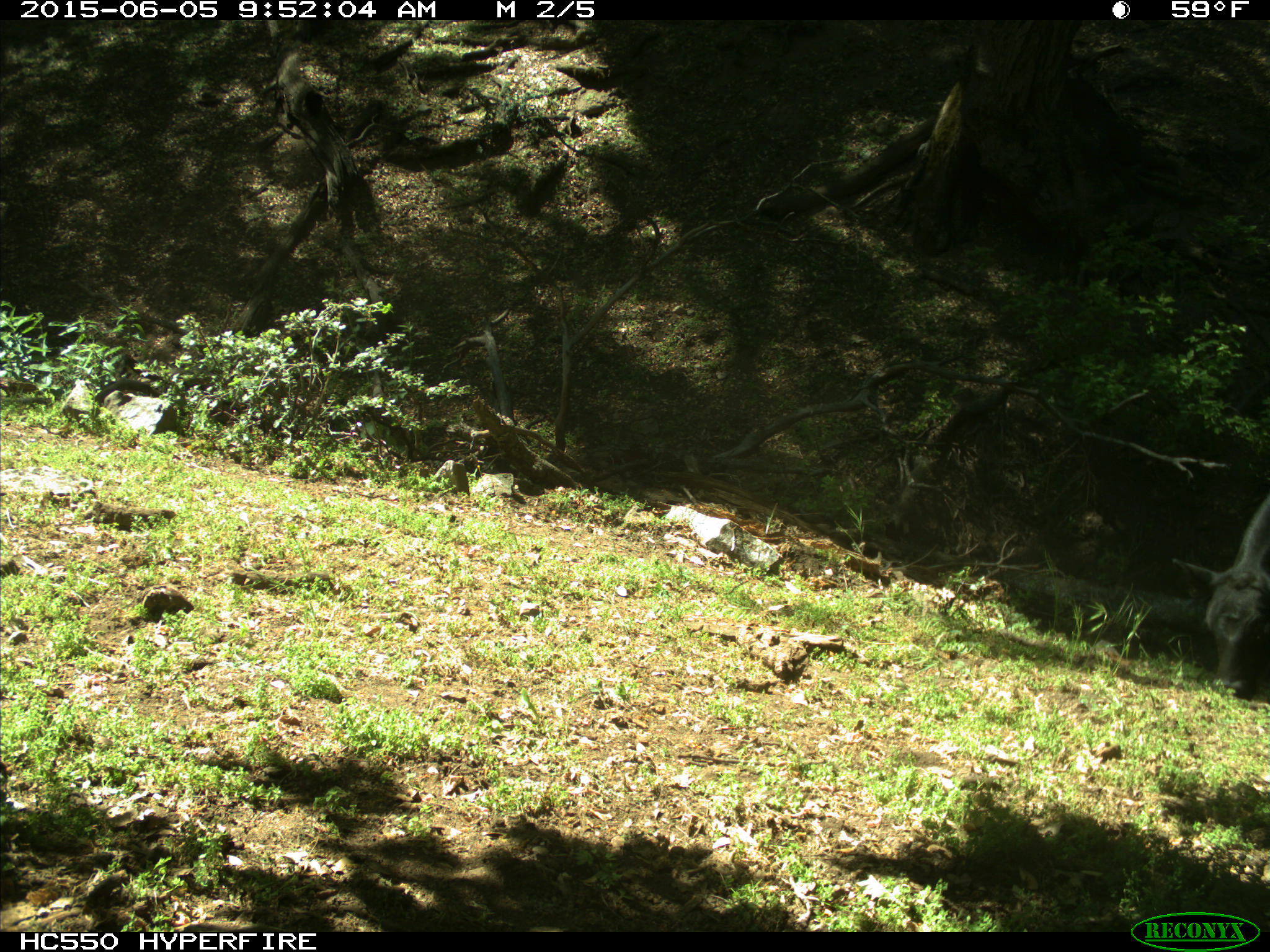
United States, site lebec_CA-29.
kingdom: Animalia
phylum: Chordata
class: Mammalia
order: Artiodactyla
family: Bovidae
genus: Bos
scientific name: Bos taurus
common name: domestic cow